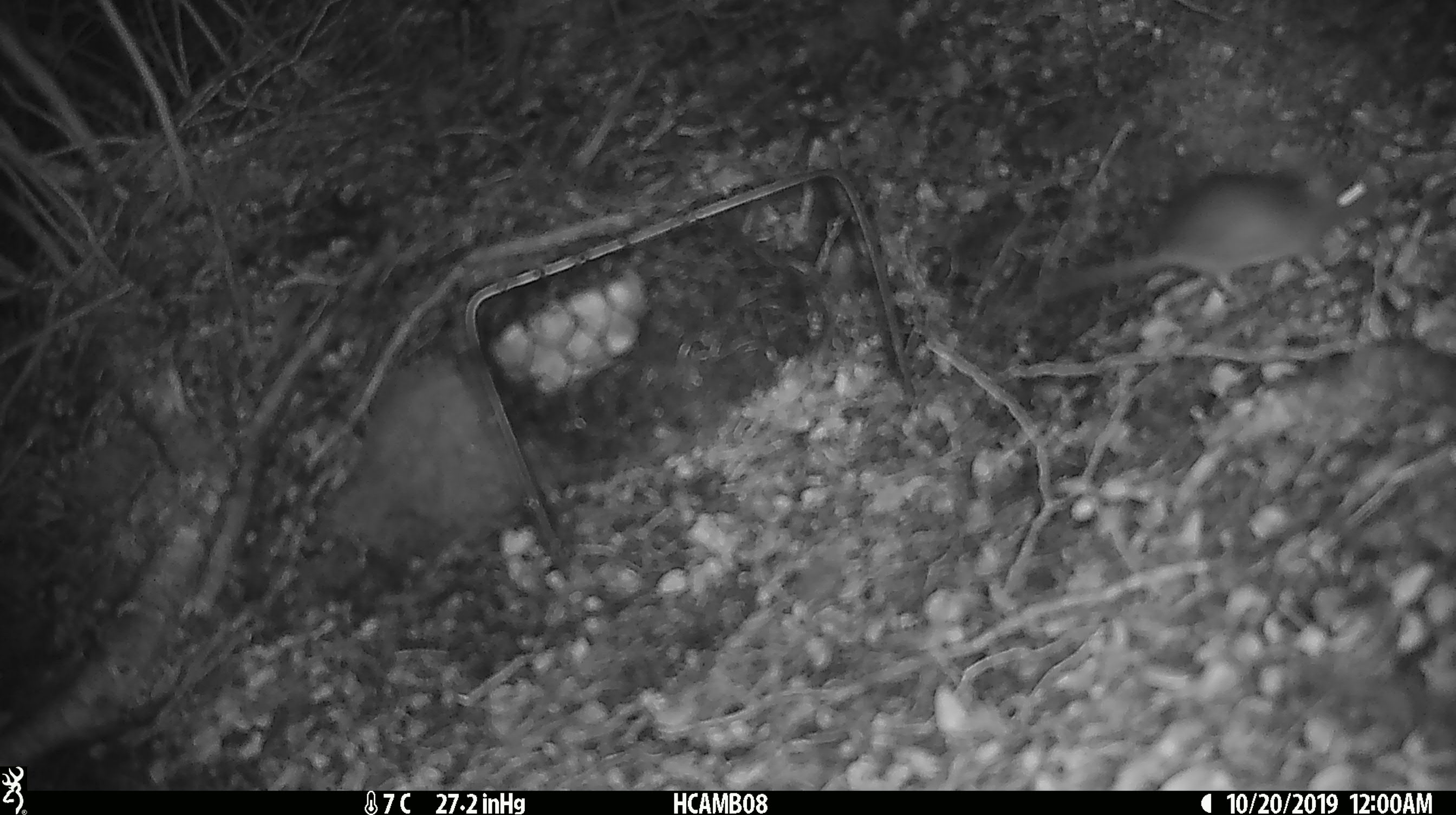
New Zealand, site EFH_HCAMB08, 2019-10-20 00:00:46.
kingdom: Animalia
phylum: Chordata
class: Mammalia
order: Rodentia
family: Muridae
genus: Mus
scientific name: Mus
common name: mouse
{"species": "mouse (Mus)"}